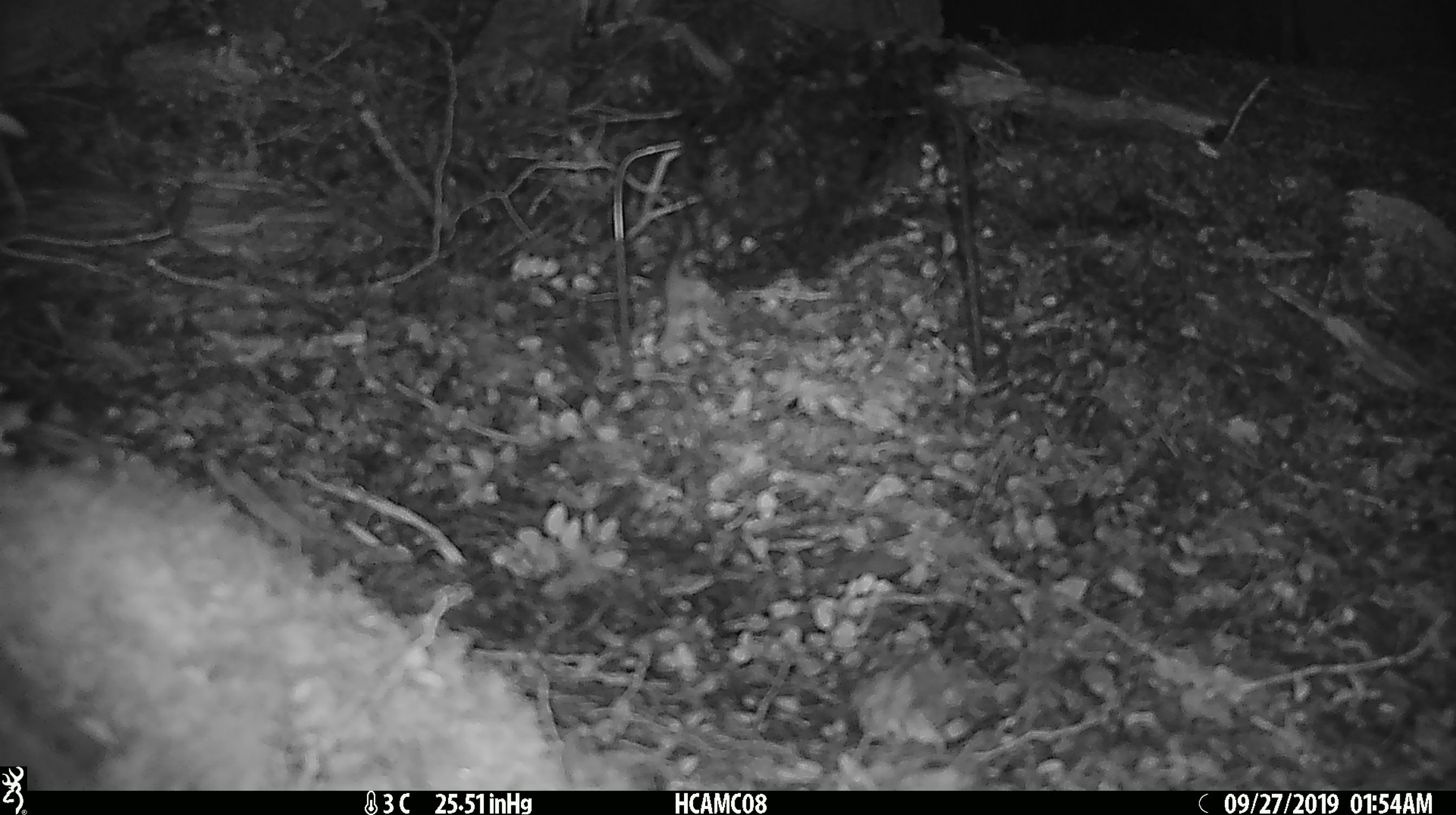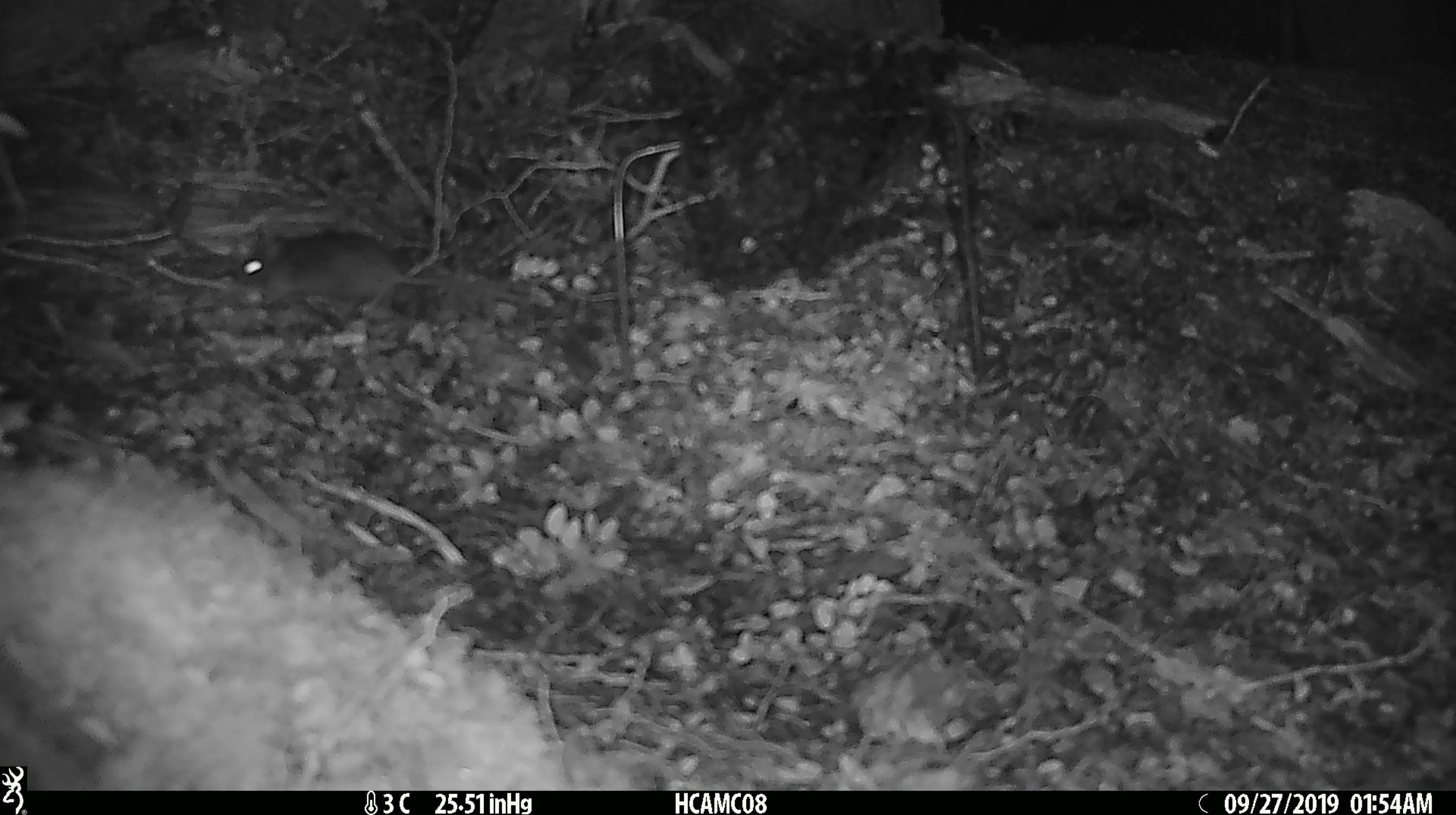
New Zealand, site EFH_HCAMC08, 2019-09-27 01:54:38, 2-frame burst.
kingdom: Animalia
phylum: Chordata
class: Mammalia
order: Rodentia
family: Muridae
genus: Mus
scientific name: Mus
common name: mouse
Mouse (Mus).